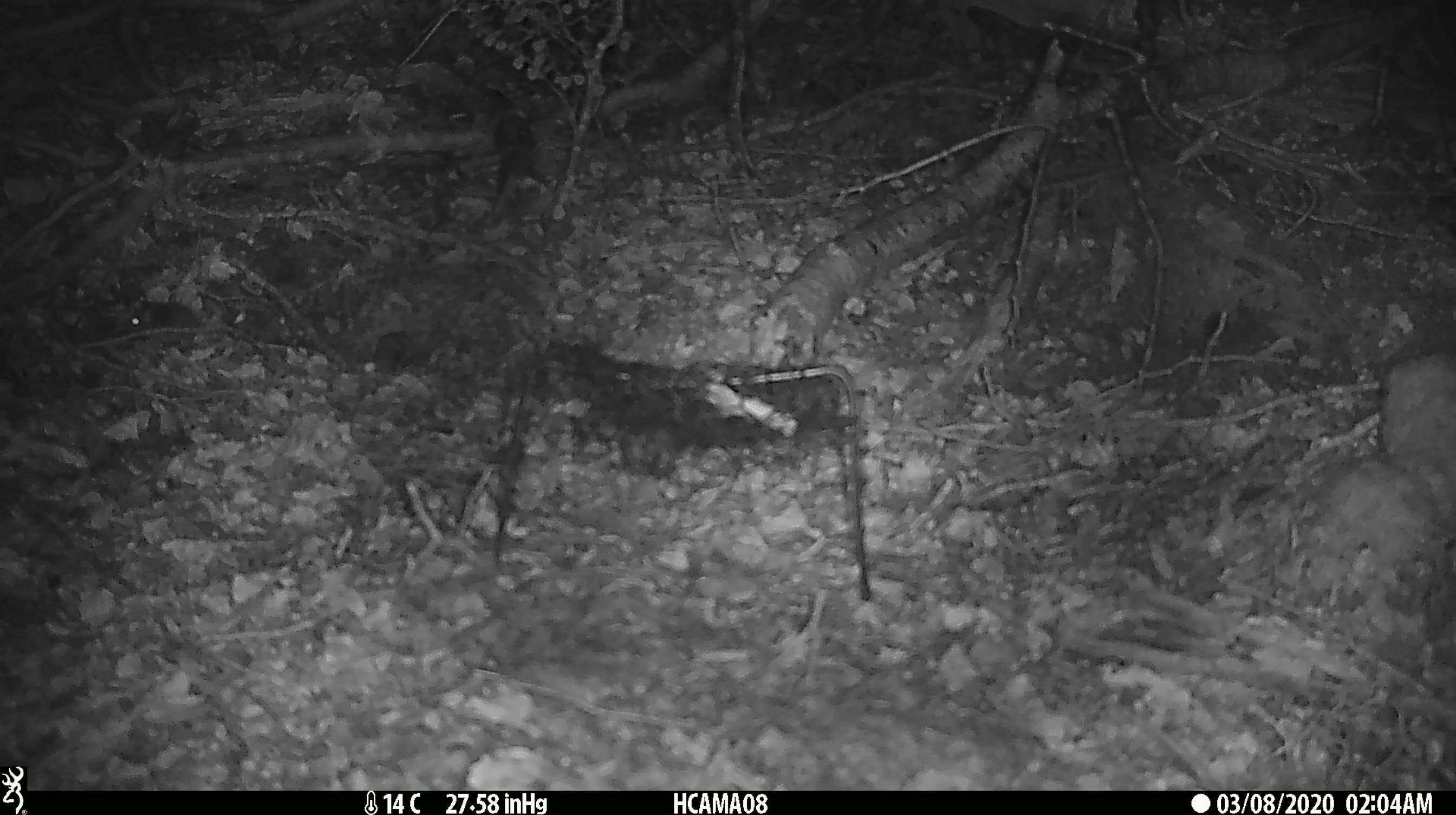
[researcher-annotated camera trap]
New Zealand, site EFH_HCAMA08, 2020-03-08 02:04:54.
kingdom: Animalia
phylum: Chordata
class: Mammalia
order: Rodentia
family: Muridae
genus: Mus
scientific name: Mus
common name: mouse